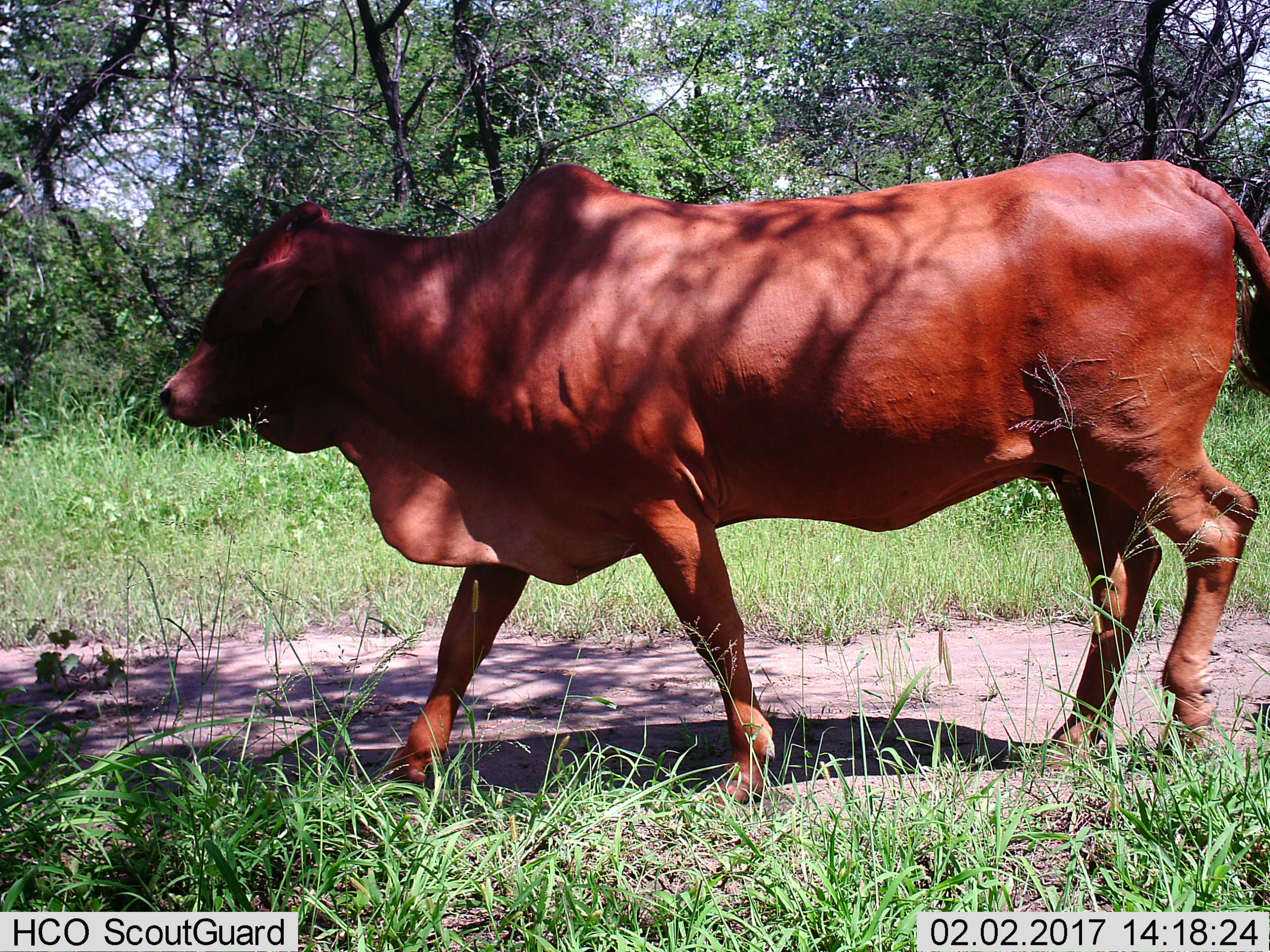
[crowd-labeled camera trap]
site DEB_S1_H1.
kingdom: Animalia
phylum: Chordata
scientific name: Vertebrata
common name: domestic animal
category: domesticanimal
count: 1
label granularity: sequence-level